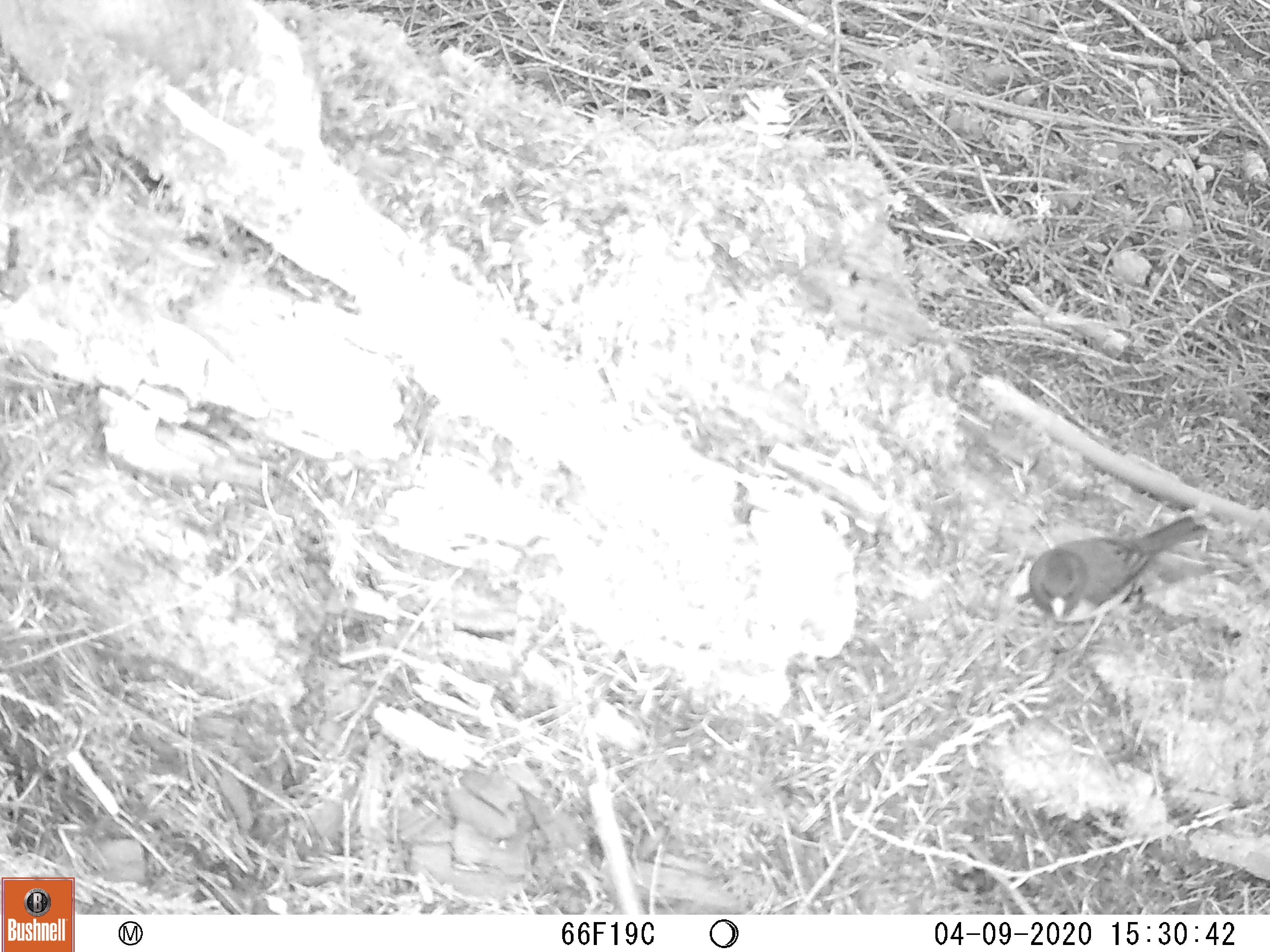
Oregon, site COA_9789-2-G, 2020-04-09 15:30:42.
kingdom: Animalia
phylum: Chordata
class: Aves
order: Passeriformes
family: Passerellidae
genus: Junco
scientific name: Junco hyemalis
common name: dark-eyed junco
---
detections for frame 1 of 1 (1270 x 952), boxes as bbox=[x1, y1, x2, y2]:
dark-eyed junco: bbox=[1023, 512, 1209, 629]